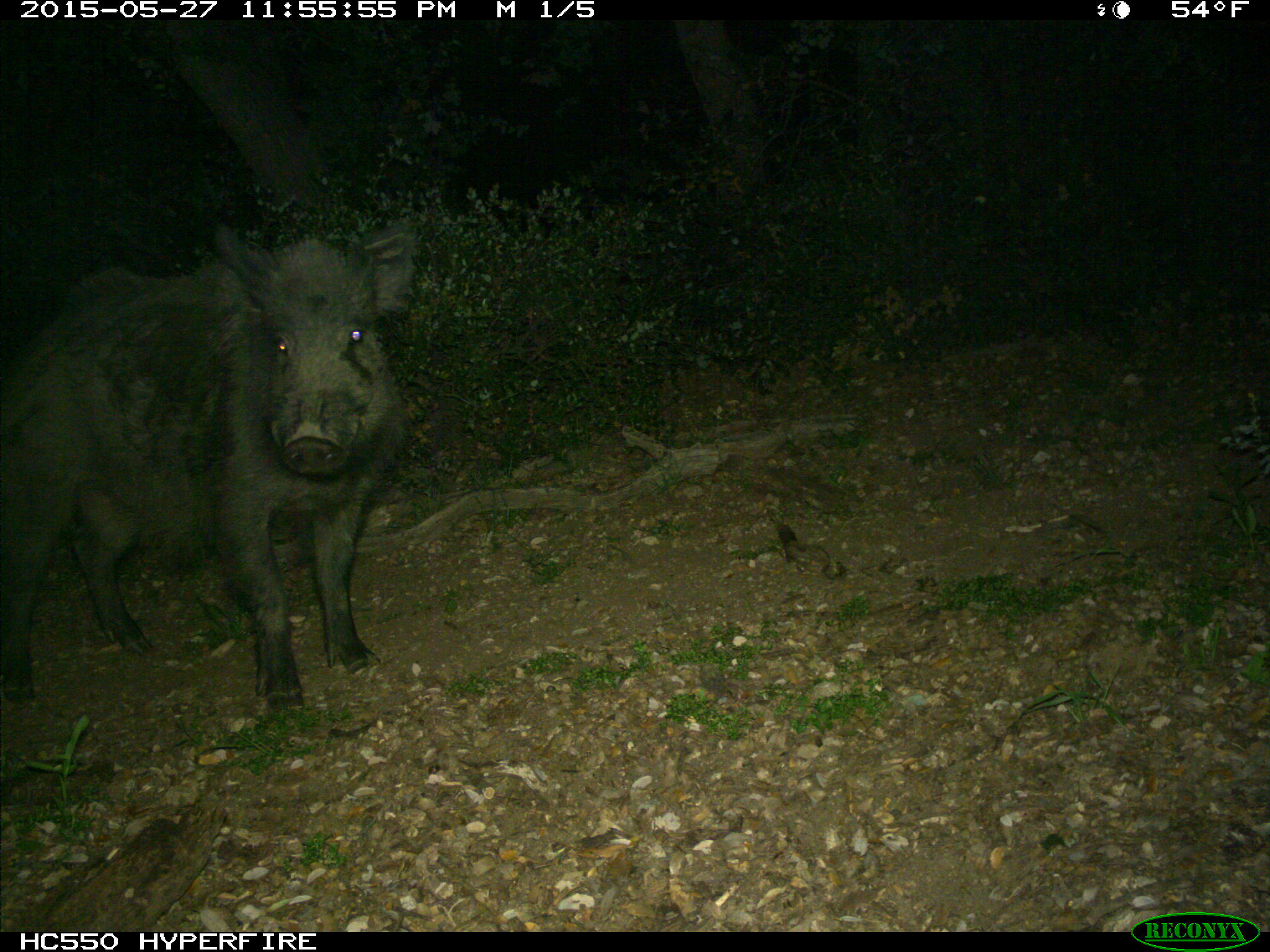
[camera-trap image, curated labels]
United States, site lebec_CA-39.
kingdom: Animalia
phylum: Chordata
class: Mammalia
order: Artiodactyla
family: Suidae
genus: Sus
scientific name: Sus scrofa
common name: wild boar